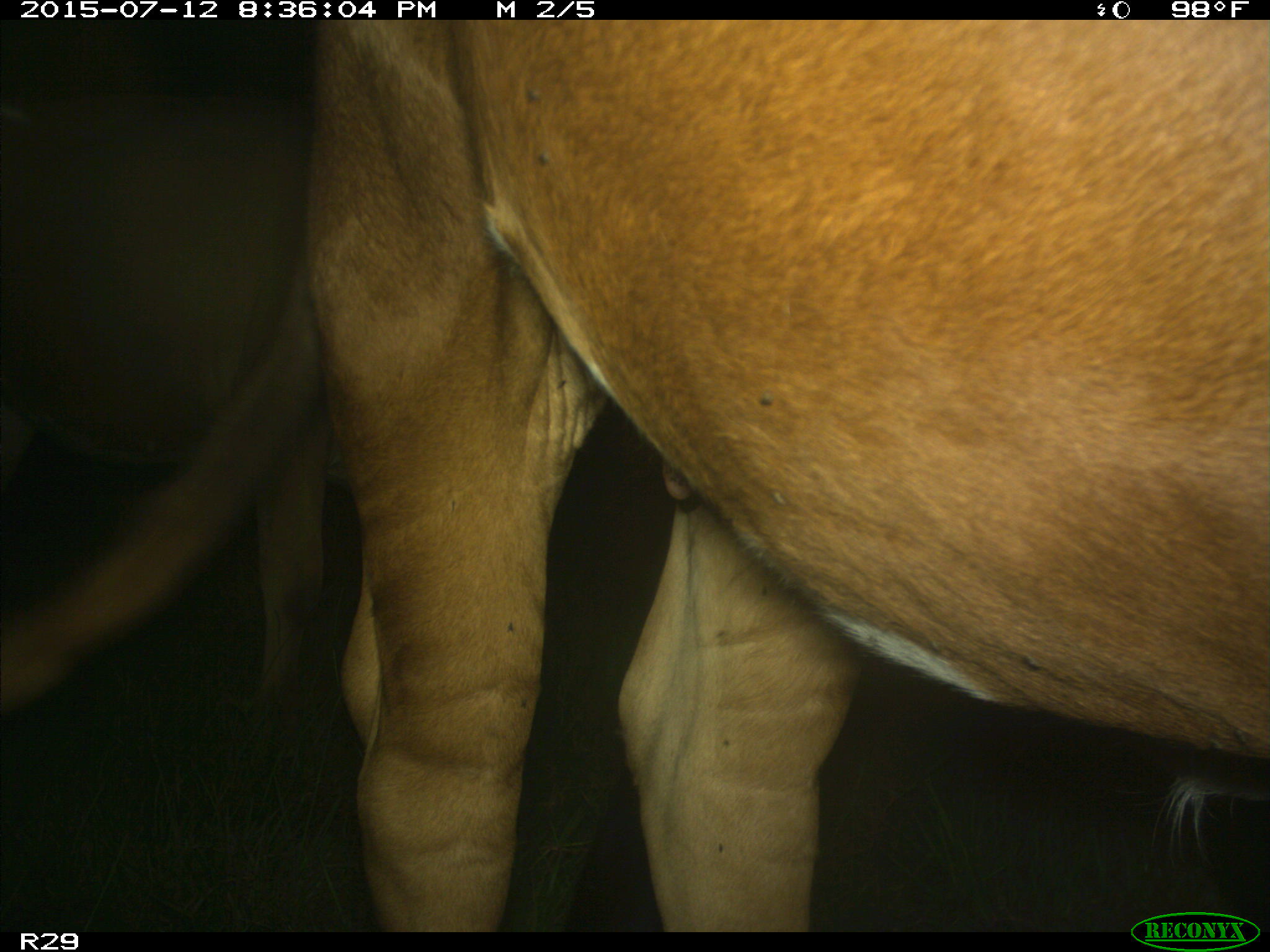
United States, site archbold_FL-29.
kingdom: Animalia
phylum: Chordata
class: Mammalia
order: Artiodactyla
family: Bovidae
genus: Bos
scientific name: Bos taurus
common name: domestic cow